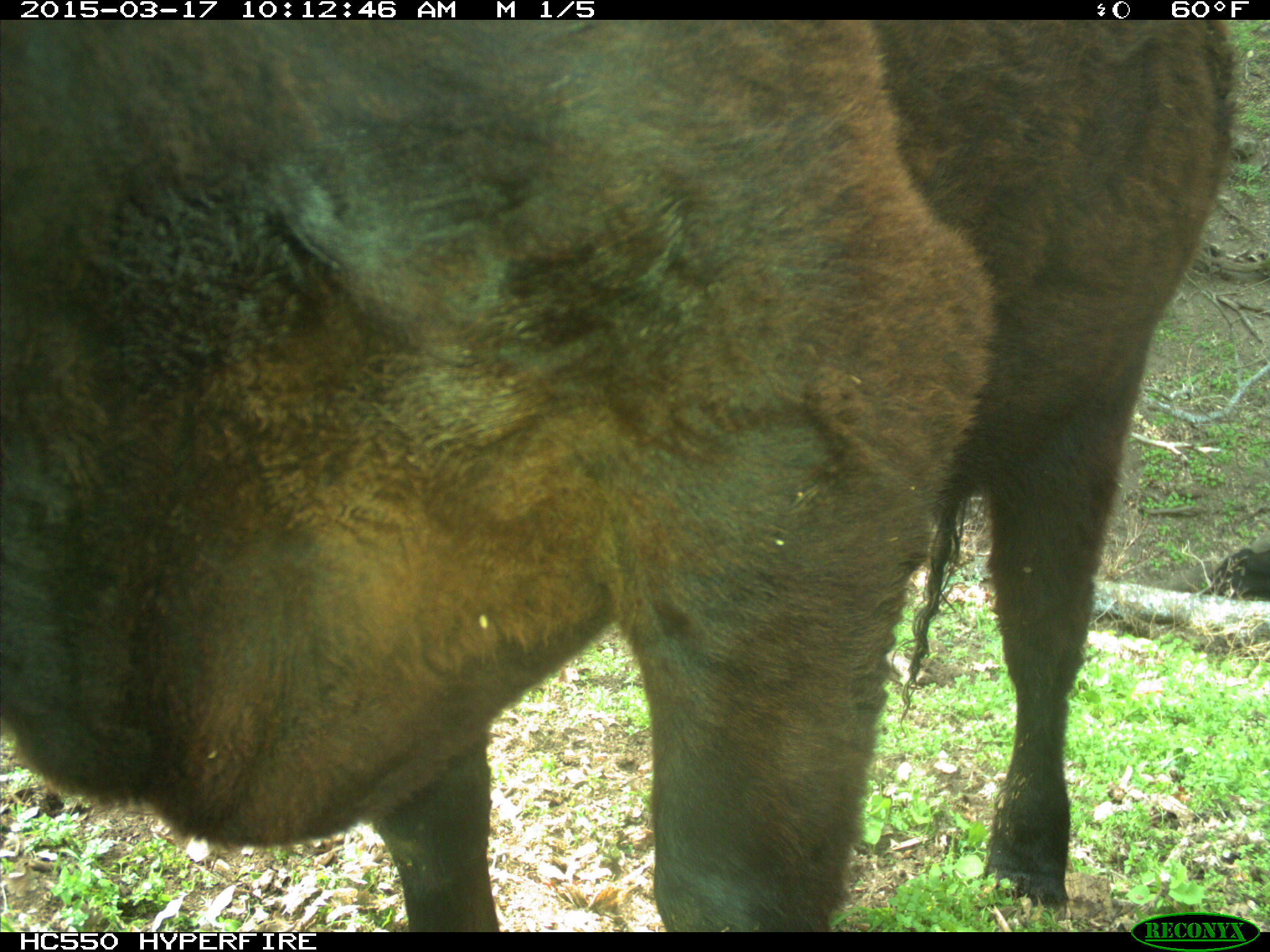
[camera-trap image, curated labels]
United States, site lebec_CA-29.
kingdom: Animalia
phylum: Chordata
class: Mammalia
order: Artiodactyla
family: Bovidae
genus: Bos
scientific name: Bos taurus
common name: domestic cow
Bos taurus (domestic cow).